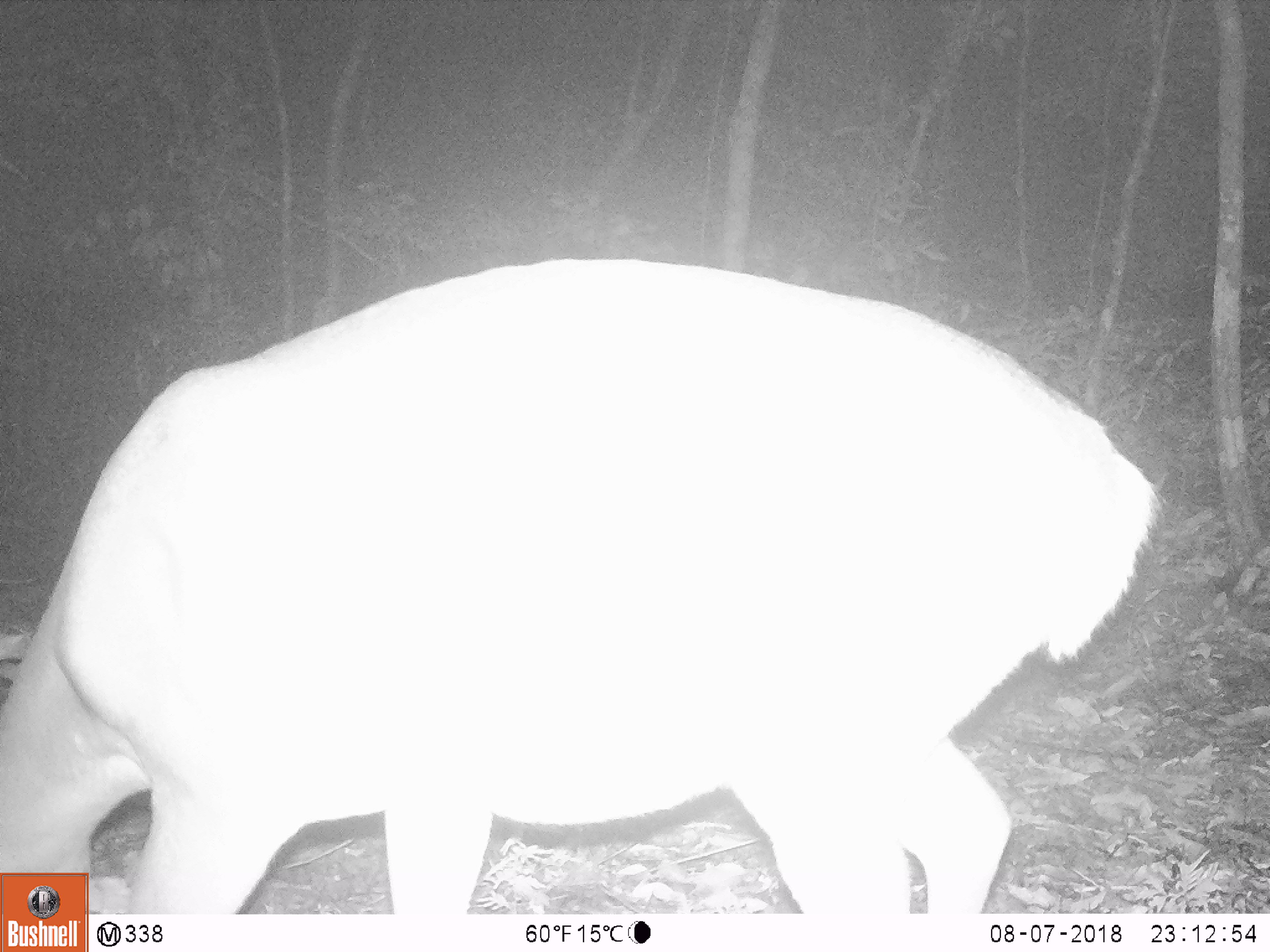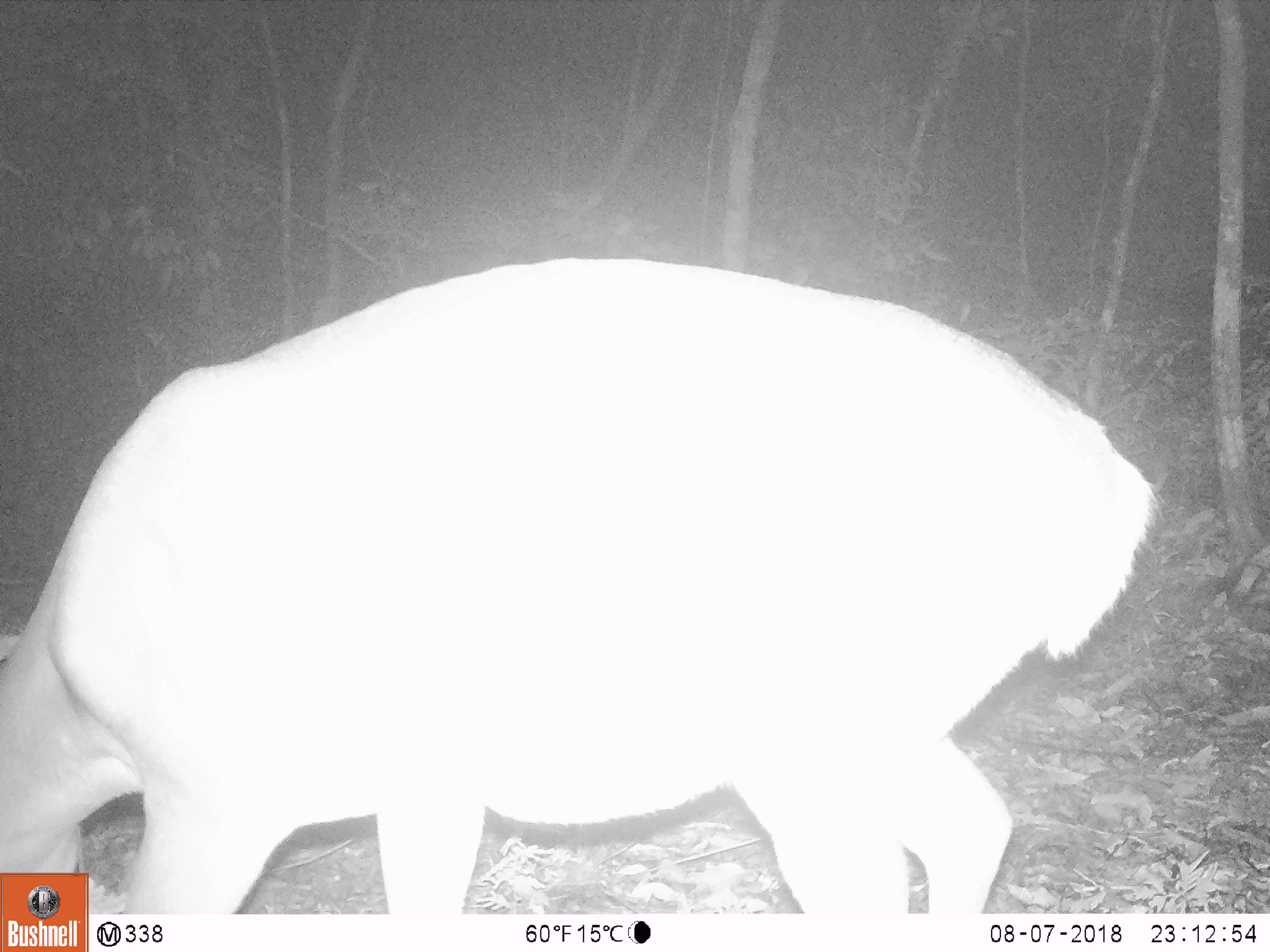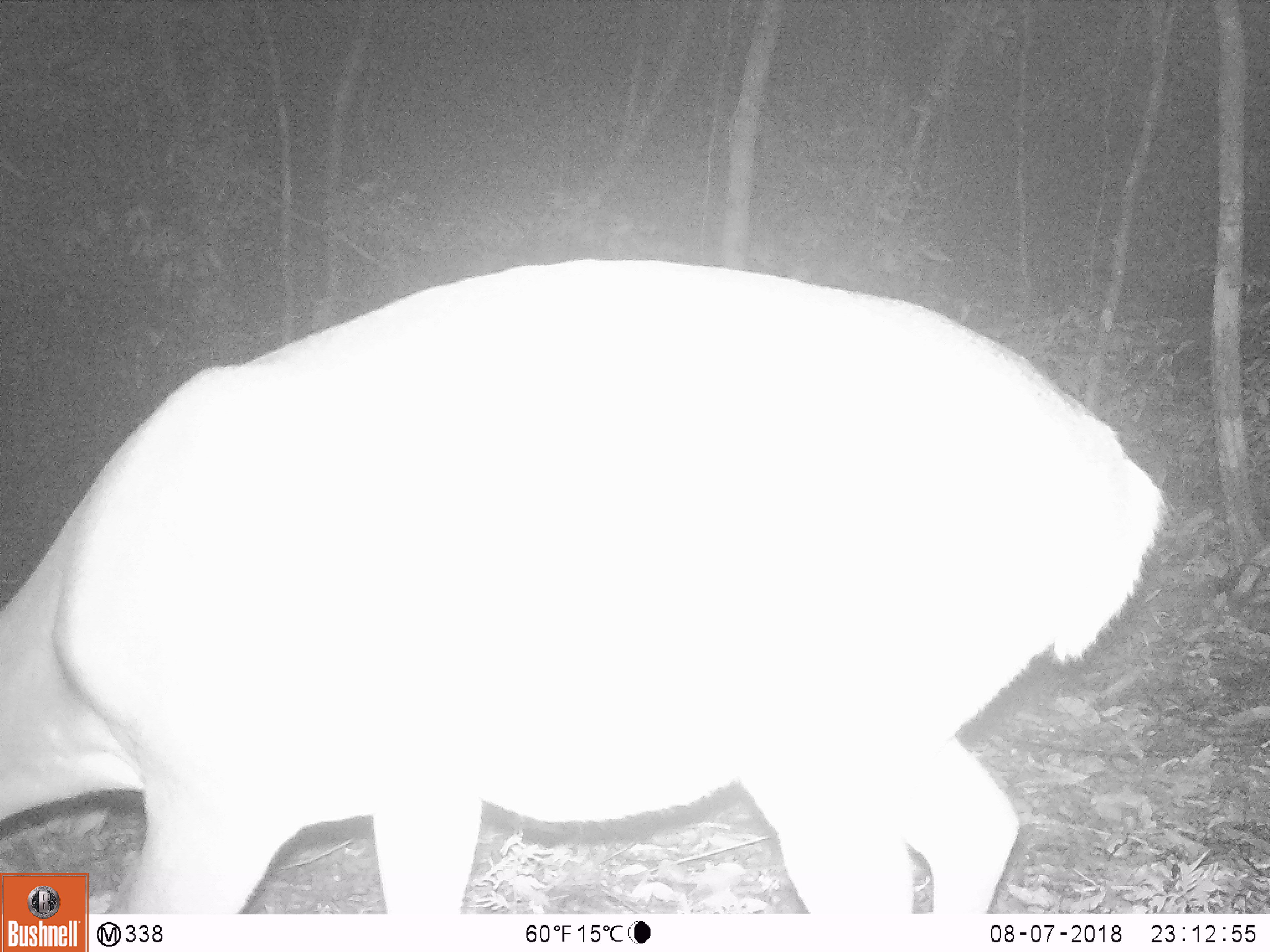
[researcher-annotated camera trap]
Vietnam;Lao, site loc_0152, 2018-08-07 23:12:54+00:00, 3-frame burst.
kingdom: Animalia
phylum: Chordata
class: Mammalia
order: Artiodactyla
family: Cervidae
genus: Muntiacus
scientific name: Muntiacus vuquangensis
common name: large-antlered muntjac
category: large antlered muntjac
Large antlered muntjac (large-antlered muntjac) (Muntiacus vuquangensis). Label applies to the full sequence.